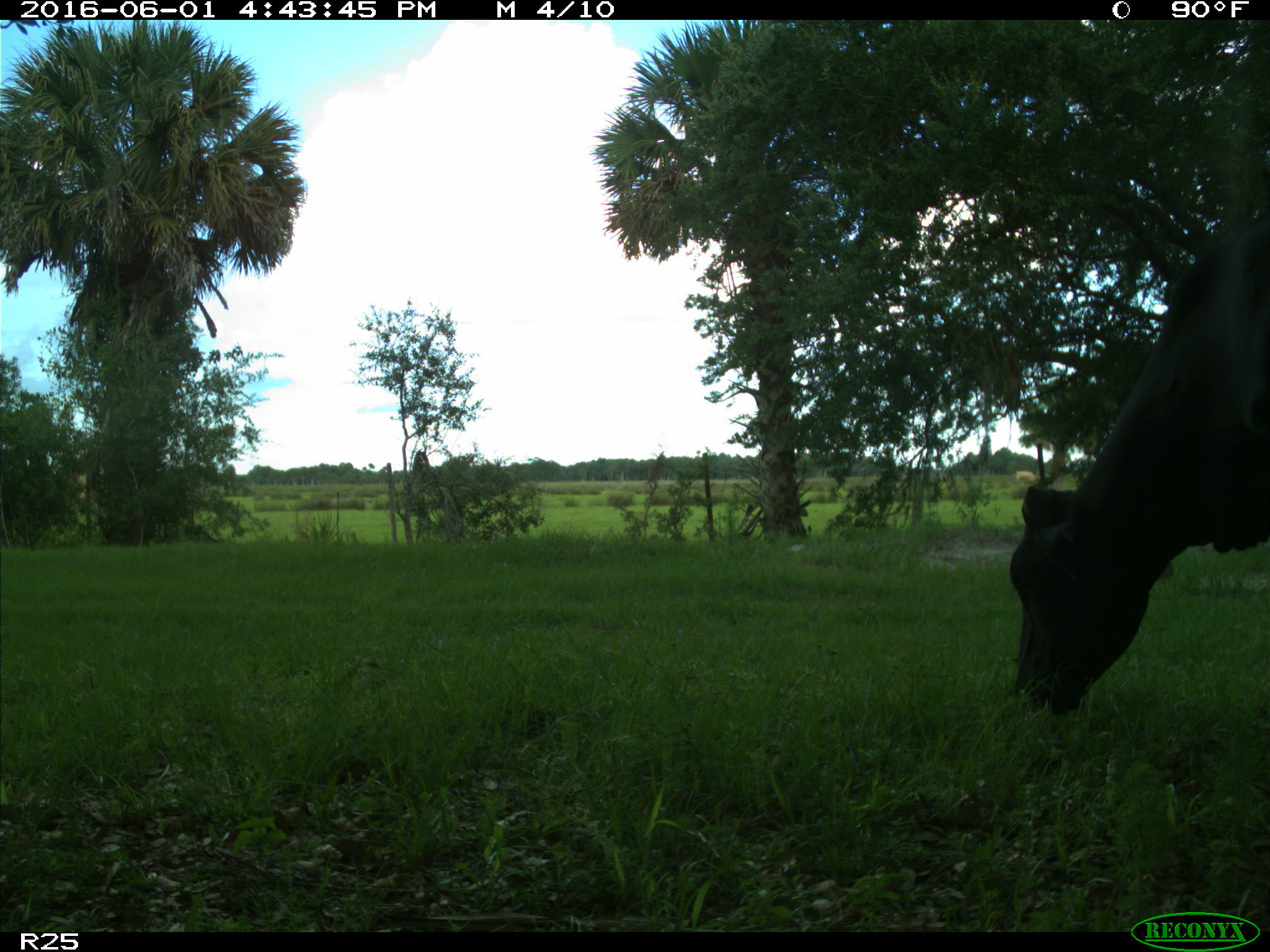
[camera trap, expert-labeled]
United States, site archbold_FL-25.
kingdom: Animalia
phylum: Chordata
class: Mammalia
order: Artiodactyla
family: Bovidae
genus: Bos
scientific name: Bos taurus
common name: domestic cow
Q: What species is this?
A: Bos taurus (domestic cow).